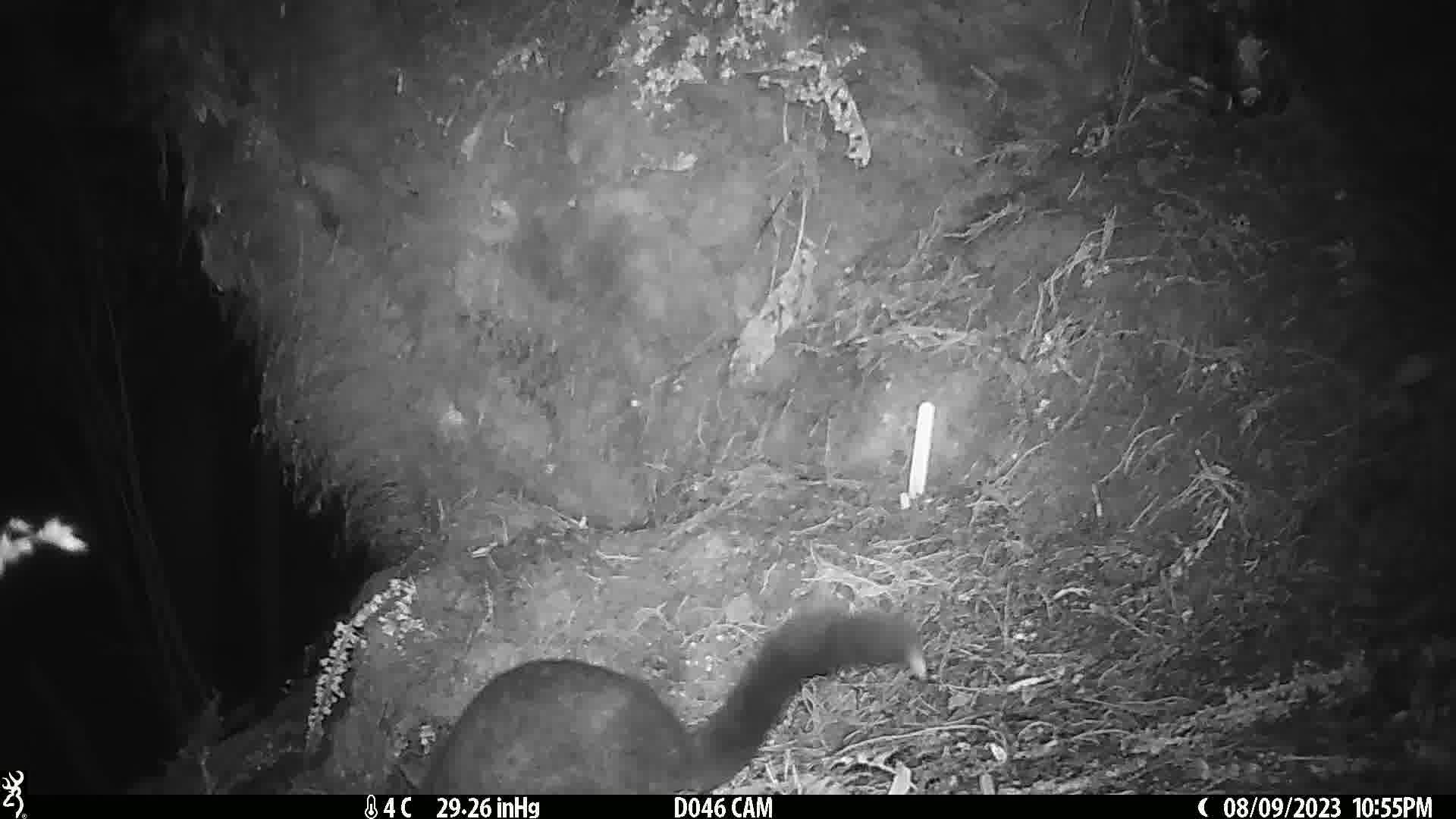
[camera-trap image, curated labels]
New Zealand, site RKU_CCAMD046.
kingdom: Animalia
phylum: Chordata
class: Mammalia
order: Diprotodontia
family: Phalangeridae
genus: Trichosurus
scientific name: Trichosurus vulpecula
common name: common brushtail possum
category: possum